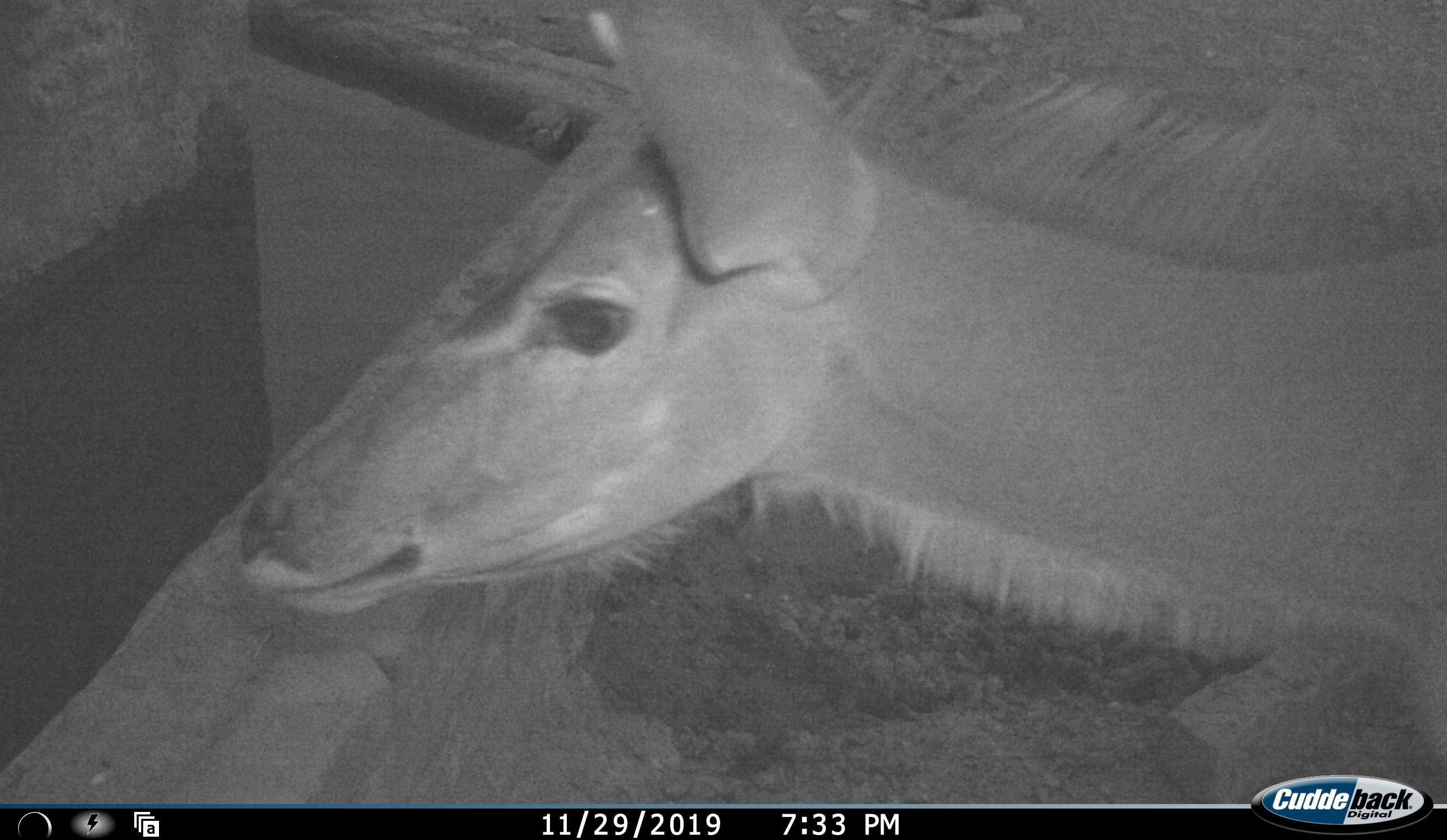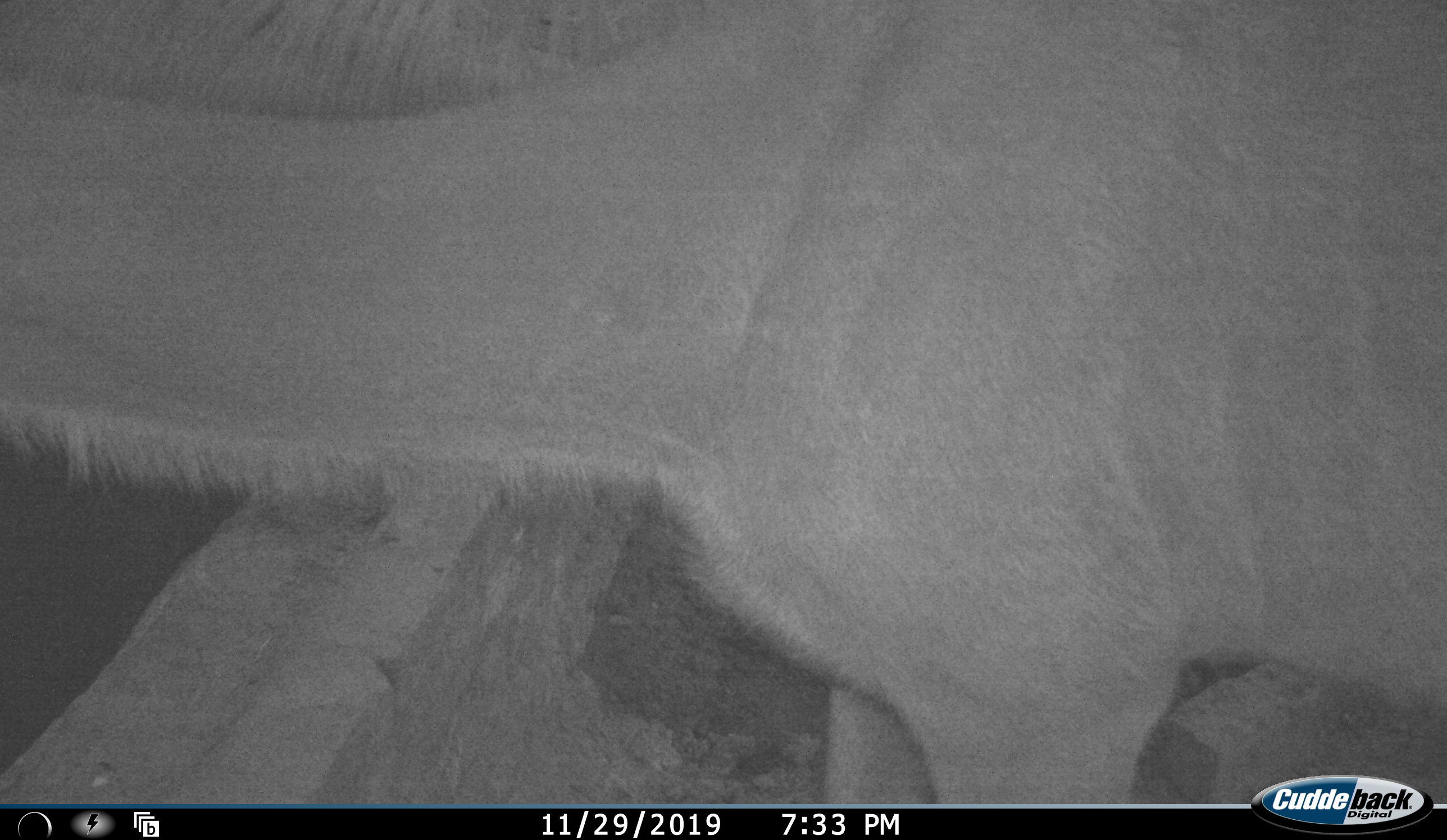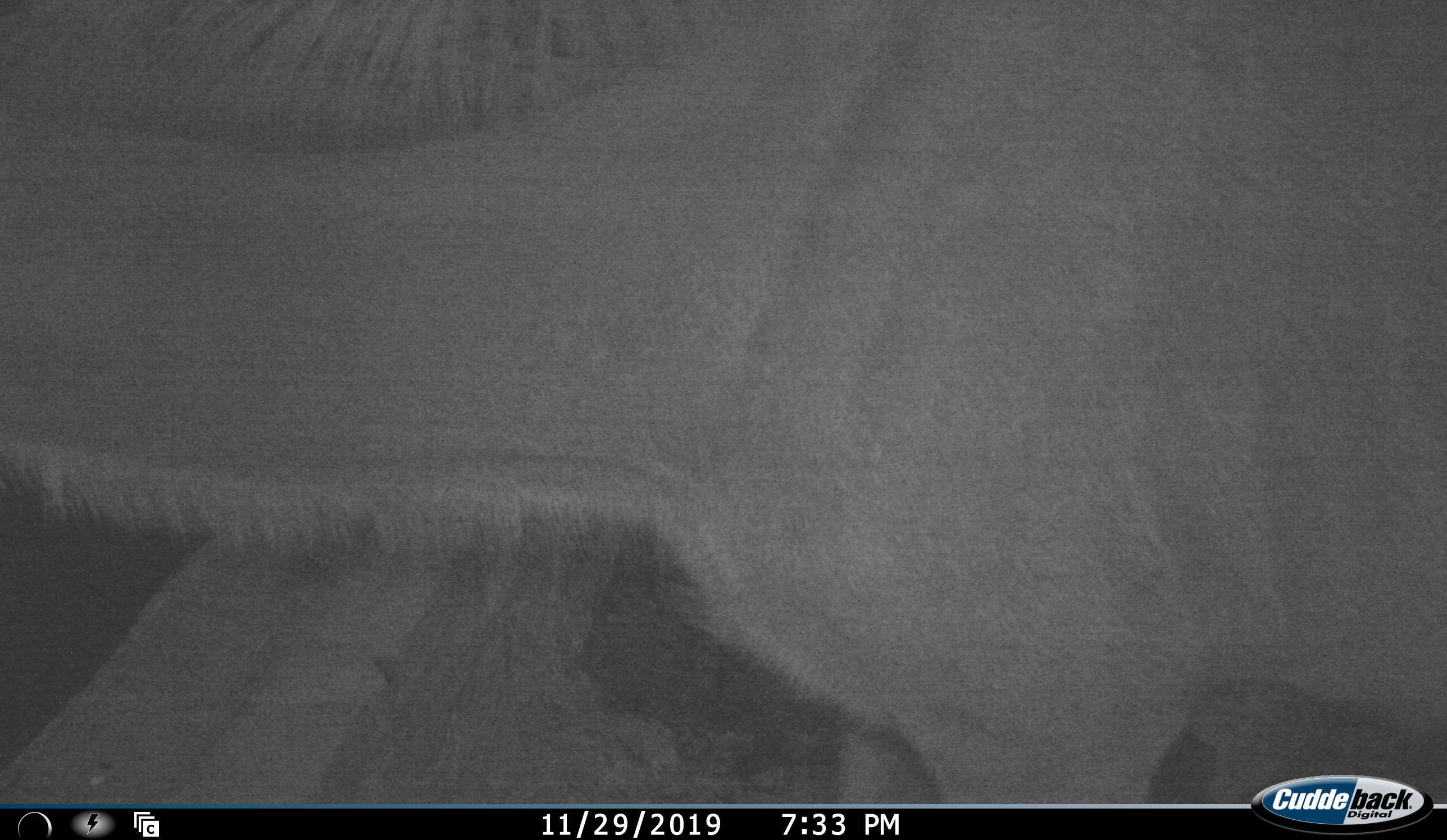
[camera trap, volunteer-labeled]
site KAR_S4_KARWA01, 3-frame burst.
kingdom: Animalia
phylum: Chordata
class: Mammalia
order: Artiodactyla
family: Bovidae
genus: Tragelaphus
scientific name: Tragelaphus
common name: kudu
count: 1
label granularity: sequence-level